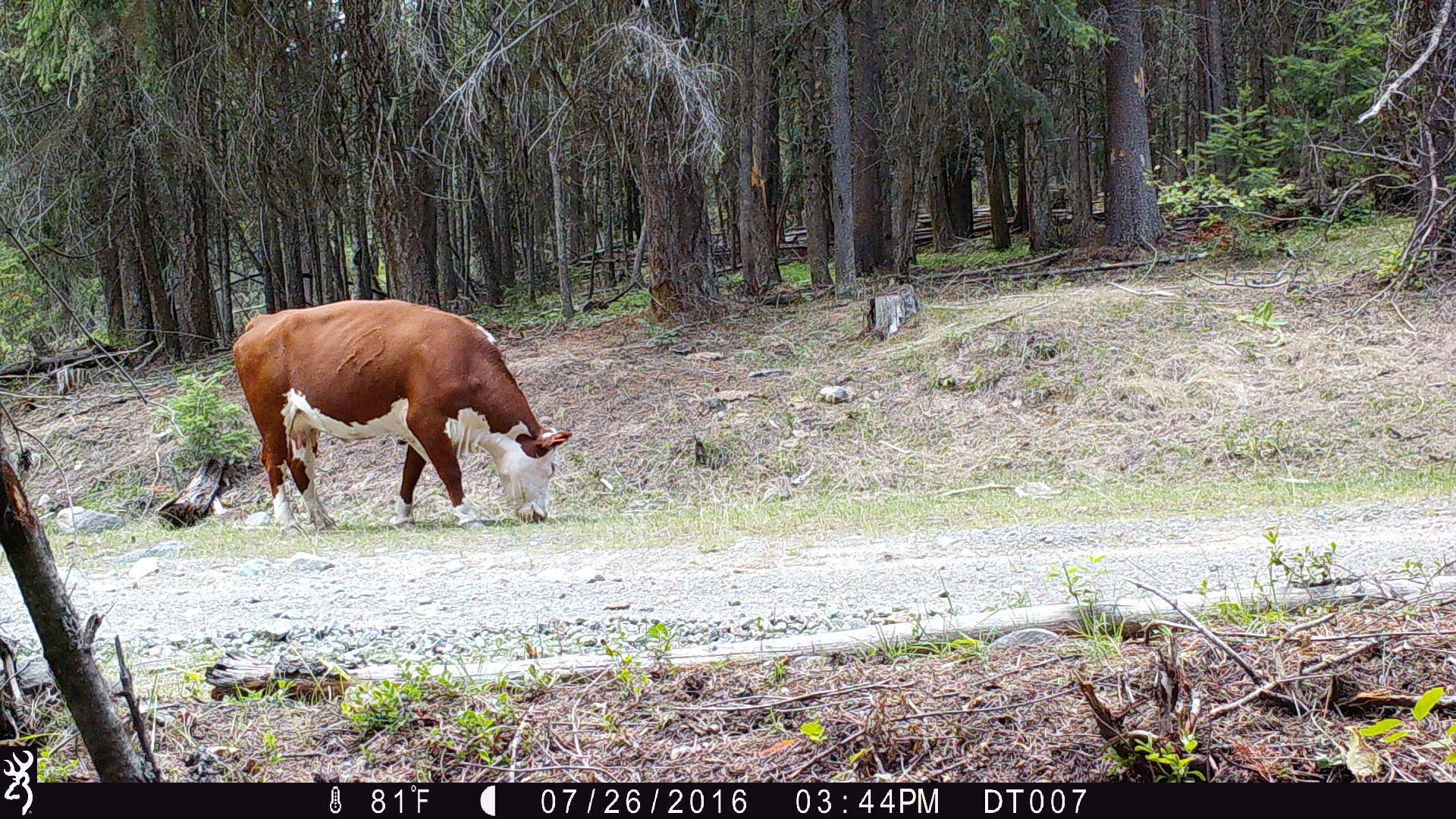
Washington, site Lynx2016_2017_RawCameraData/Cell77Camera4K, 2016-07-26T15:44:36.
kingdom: Animalia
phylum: Chordata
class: Mammalia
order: Artiodactyla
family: Bovidae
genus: Bos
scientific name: Bos taurus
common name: domestic cattle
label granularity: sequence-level